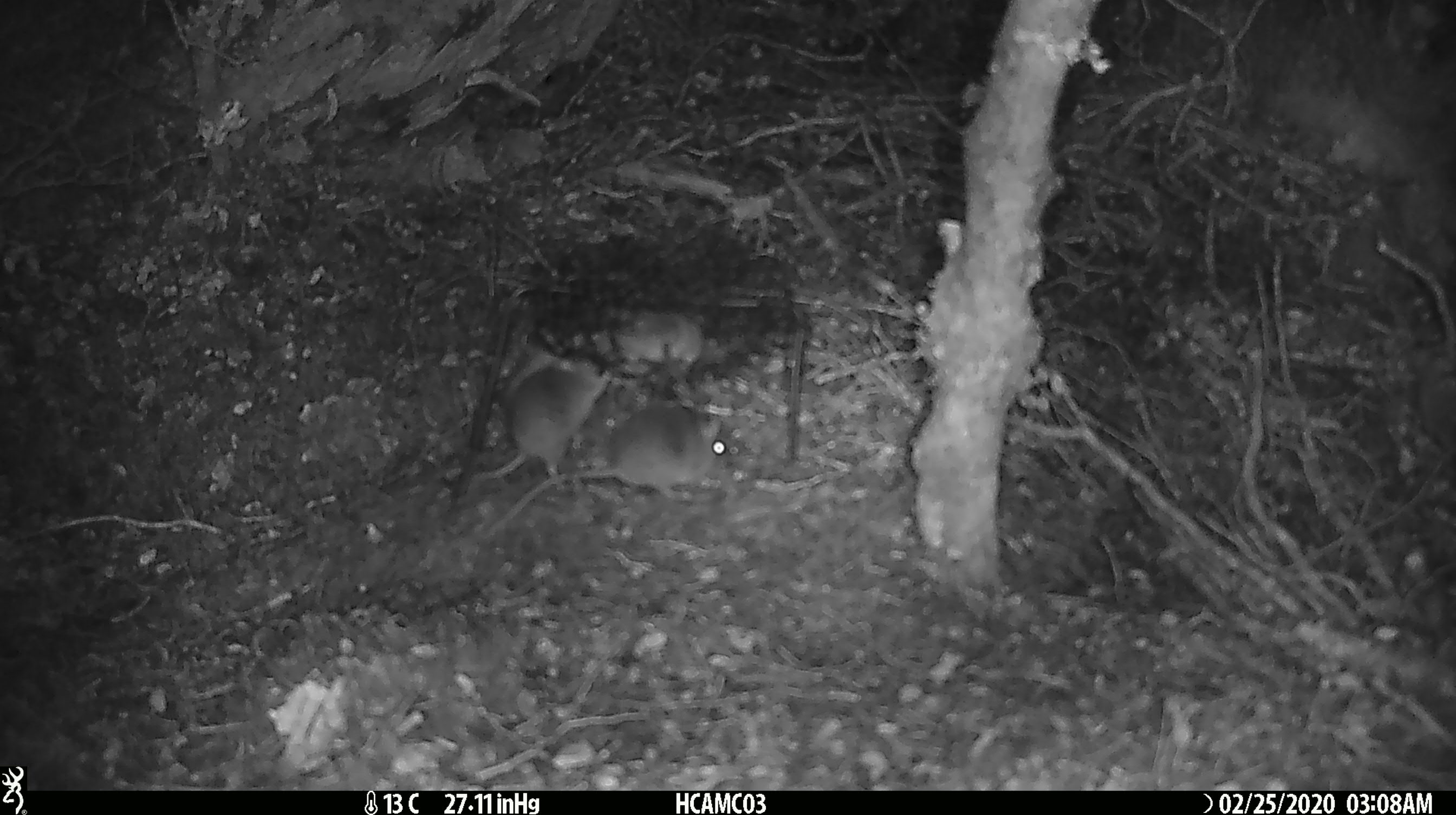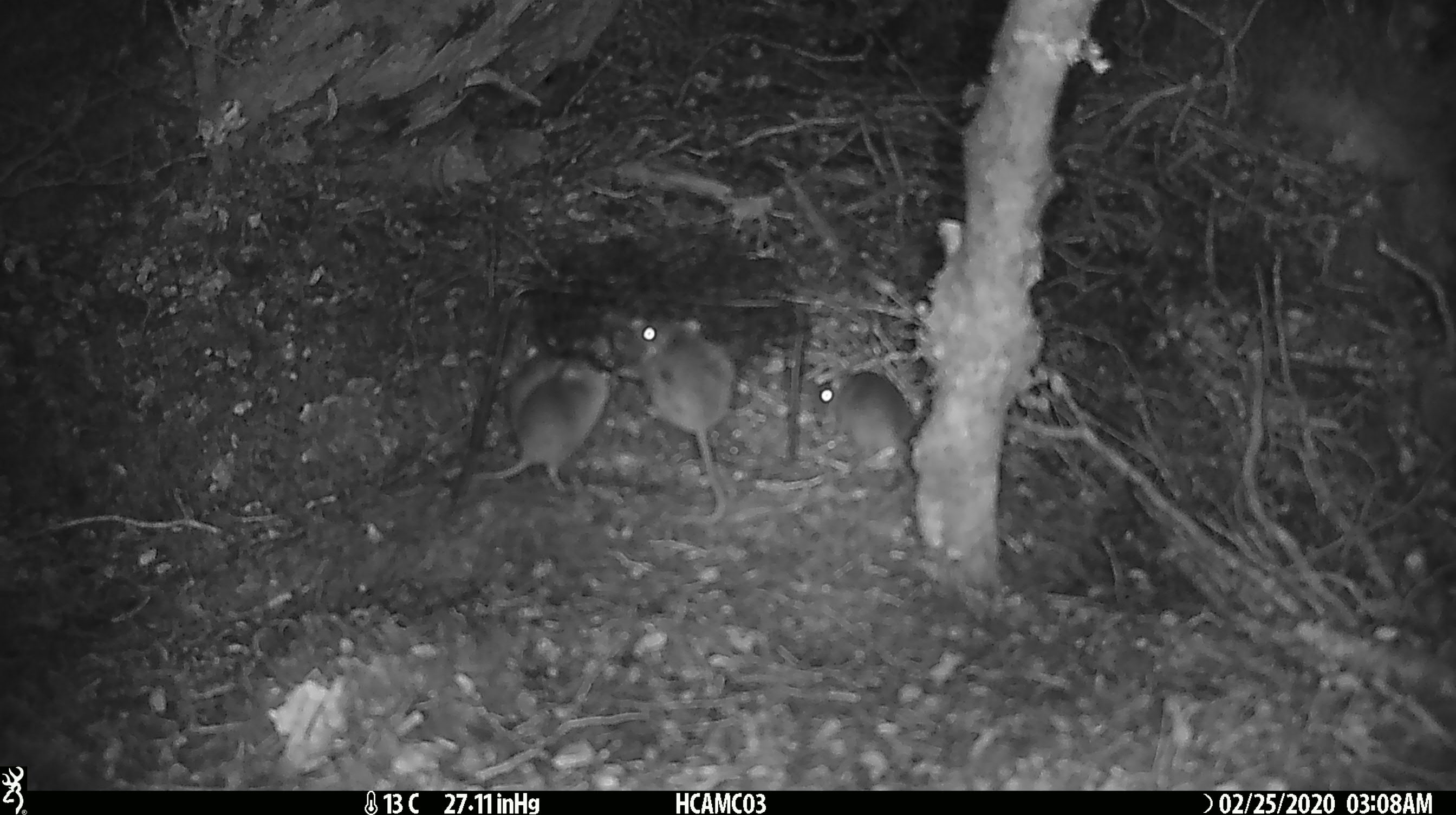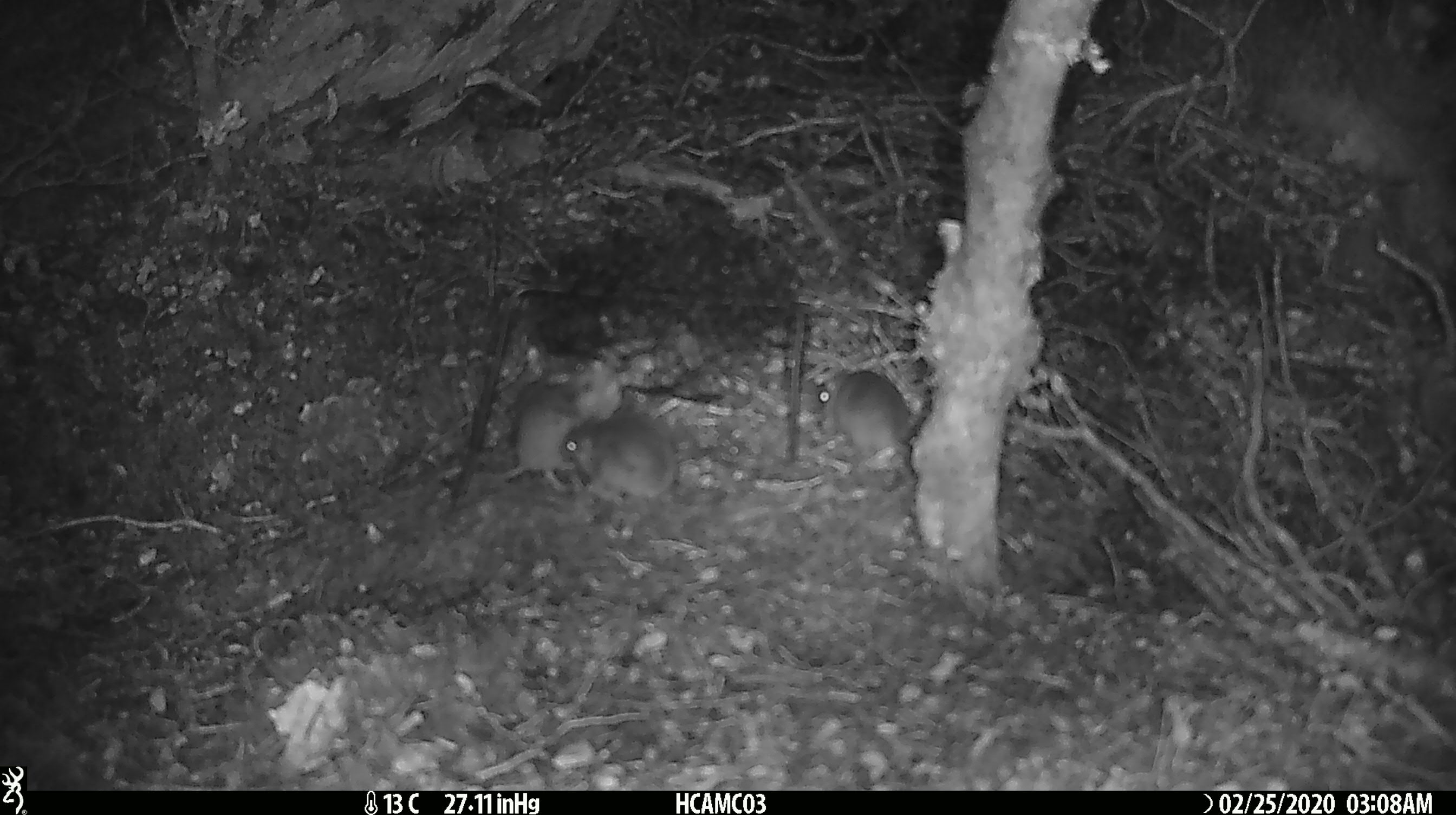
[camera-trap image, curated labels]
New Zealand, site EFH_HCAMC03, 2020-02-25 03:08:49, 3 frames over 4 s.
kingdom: Animalia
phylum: Chordata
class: Mammalia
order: Rodentia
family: Muridae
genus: Mus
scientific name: Mus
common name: mouse